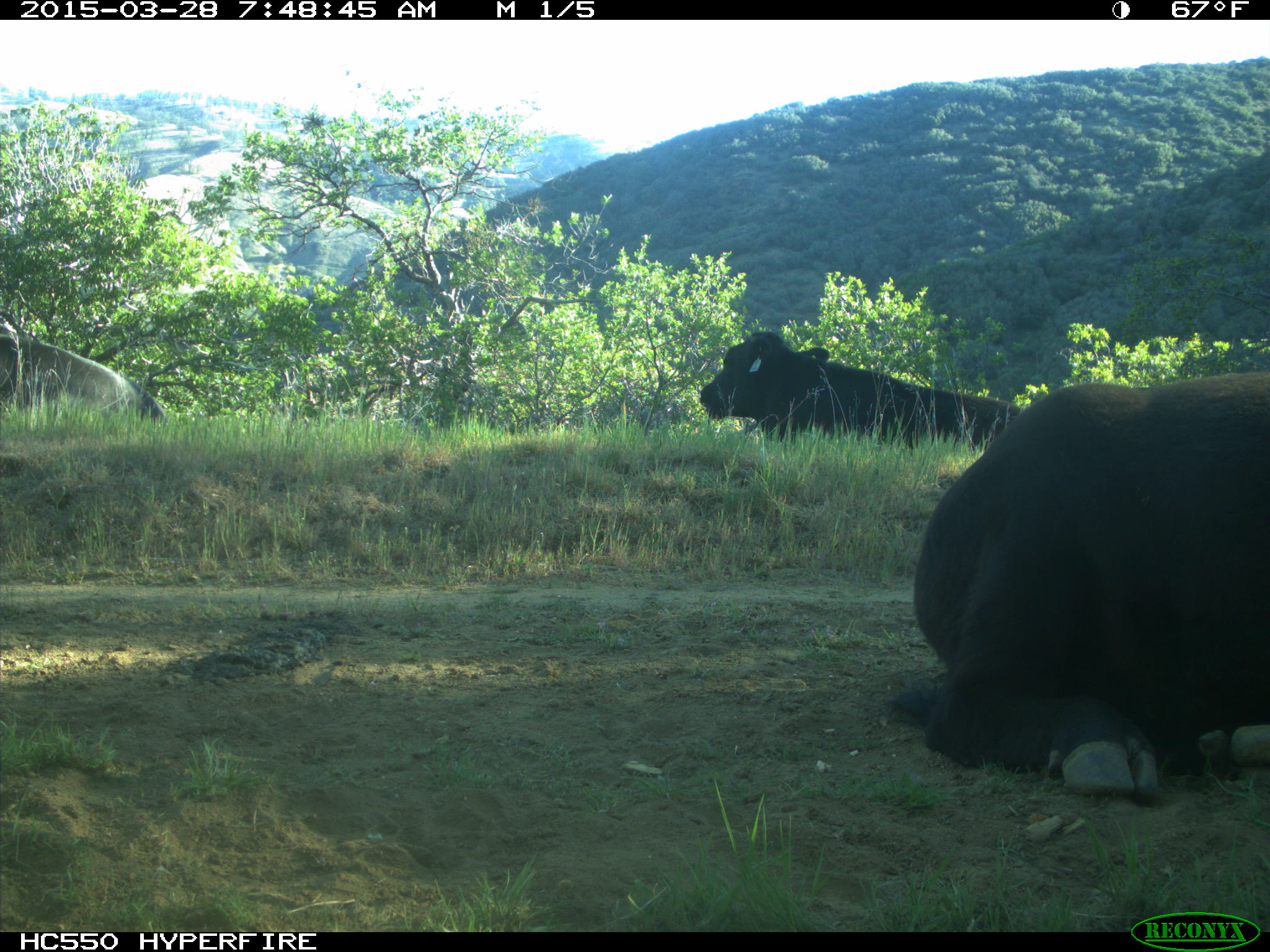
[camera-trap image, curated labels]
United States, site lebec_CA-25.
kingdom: Animalia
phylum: Chordata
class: Mammalia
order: Artiodactyla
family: Bovidae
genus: Bos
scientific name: Bos taurus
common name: domestic cow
Bos taurus (domestic cow).